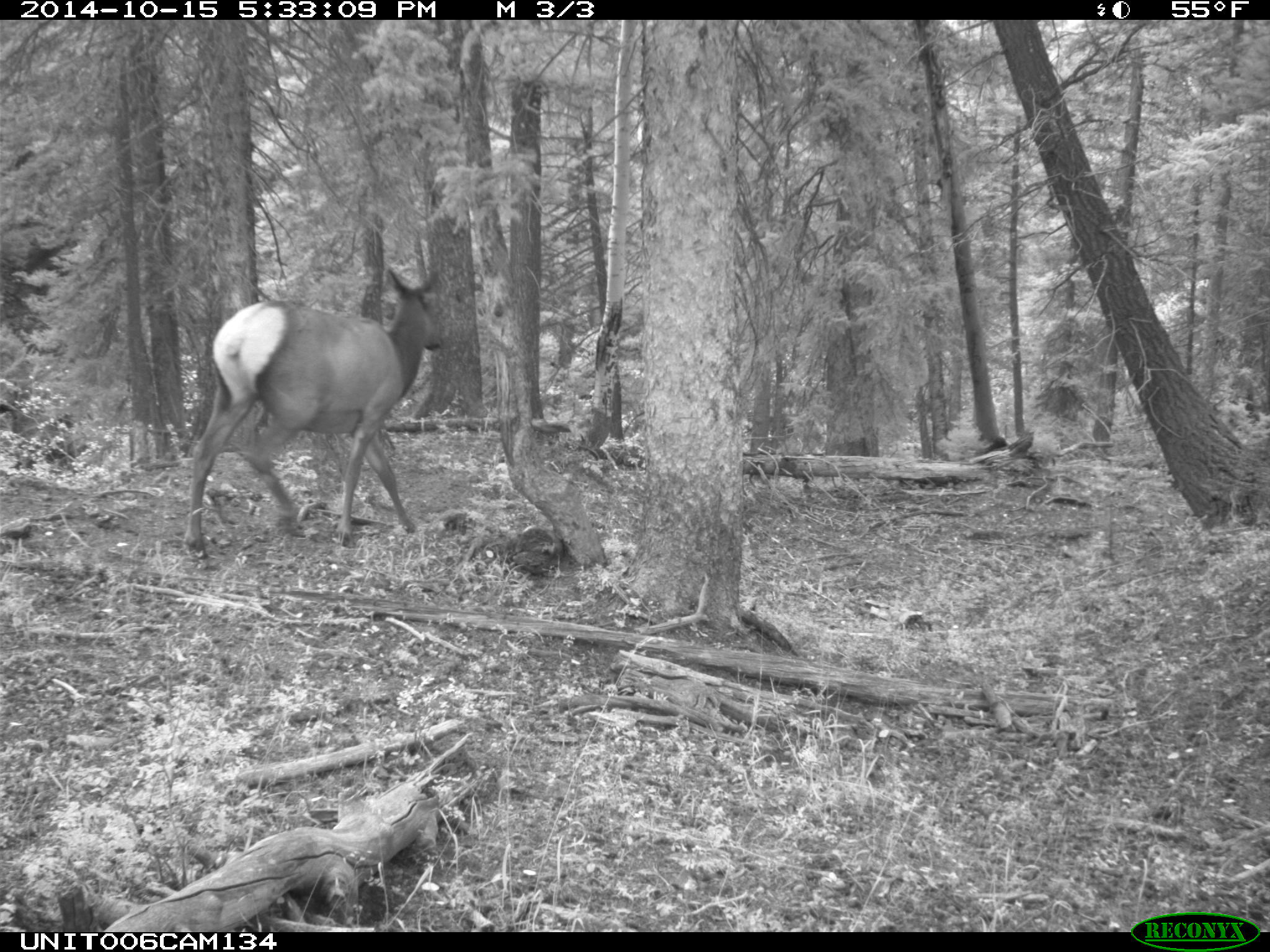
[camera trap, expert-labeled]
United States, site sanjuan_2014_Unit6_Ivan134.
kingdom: Animalia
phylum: Chordata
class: Mammalia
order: Artiodactyla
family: Cervidae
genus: Cervus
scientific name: Cervus elaphus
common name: red deer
Cervus elaphus (red deer).